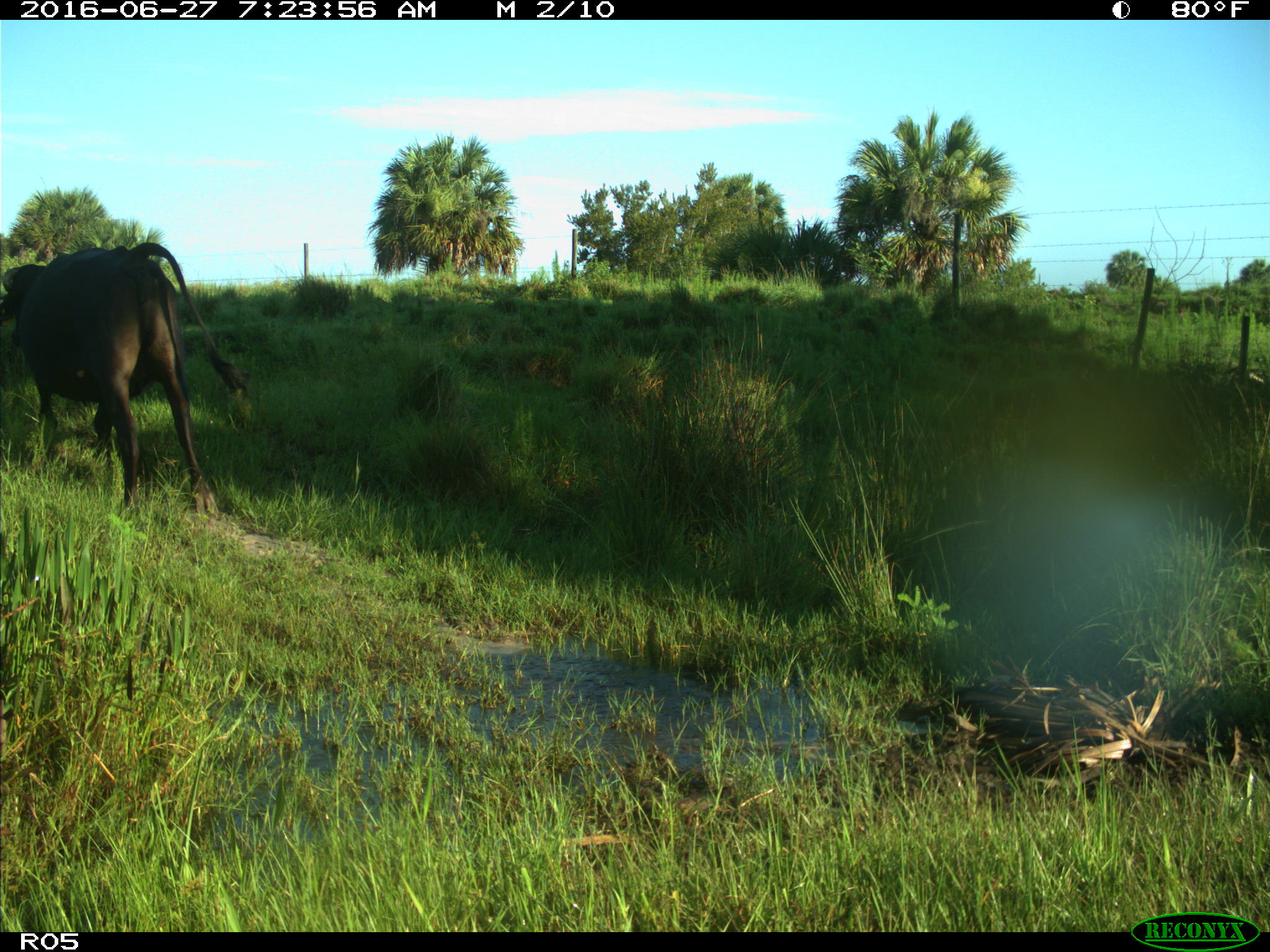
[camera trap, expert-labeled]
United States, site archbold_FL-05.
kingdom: Animalia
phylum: Chordata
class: Mammalia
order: Artiodactyla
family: Bovidae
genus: Bos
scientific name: Bos taurus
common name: domestic cow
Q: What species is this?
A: Bos taurus (domestic cow).